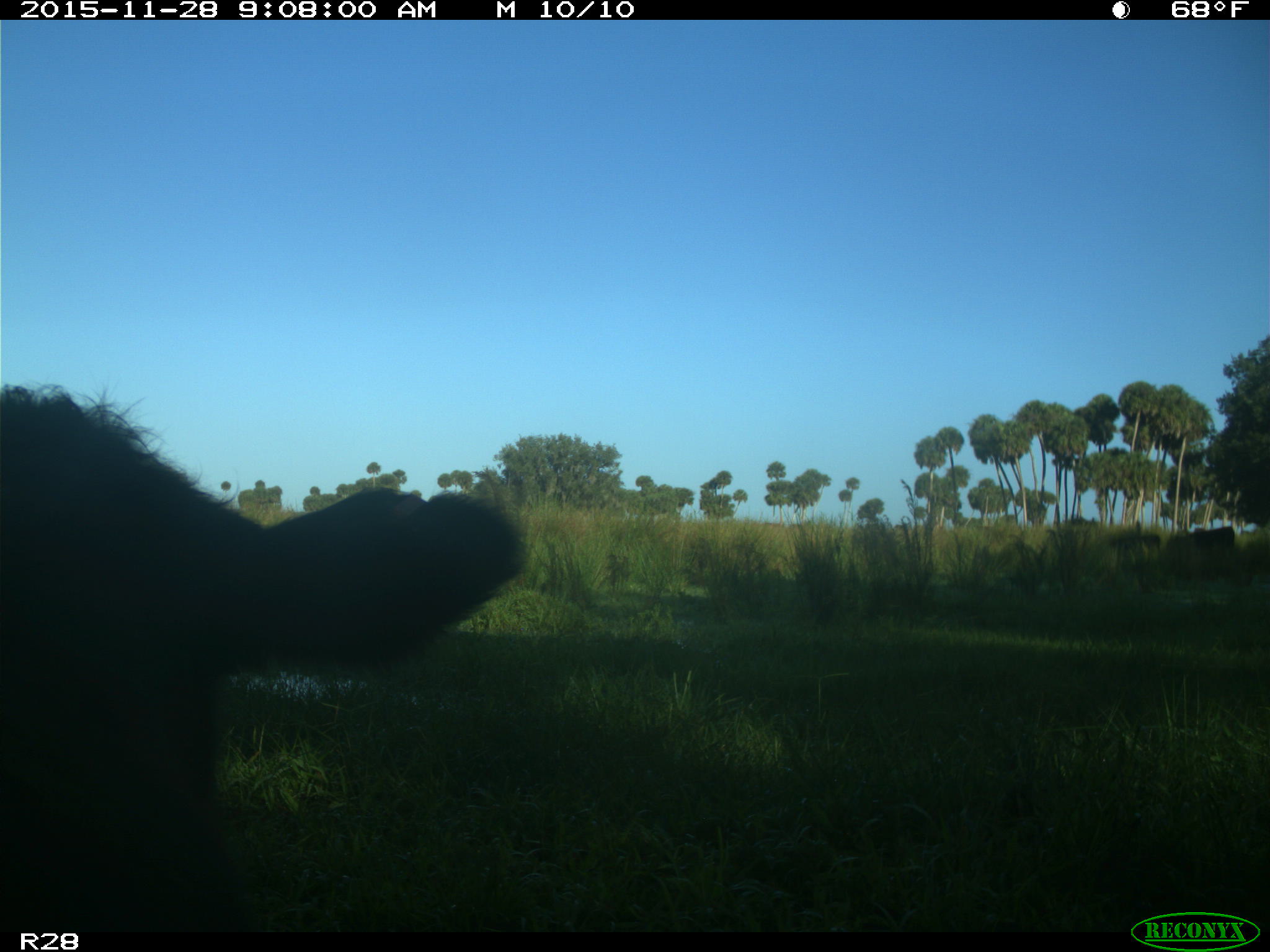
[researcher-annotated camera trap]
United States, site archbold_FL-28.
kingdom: Animalia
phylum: Chordata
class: Mammalia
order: Artiodactyla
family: Bovidae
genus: Bos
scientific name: Bos taurus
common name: domestic cow